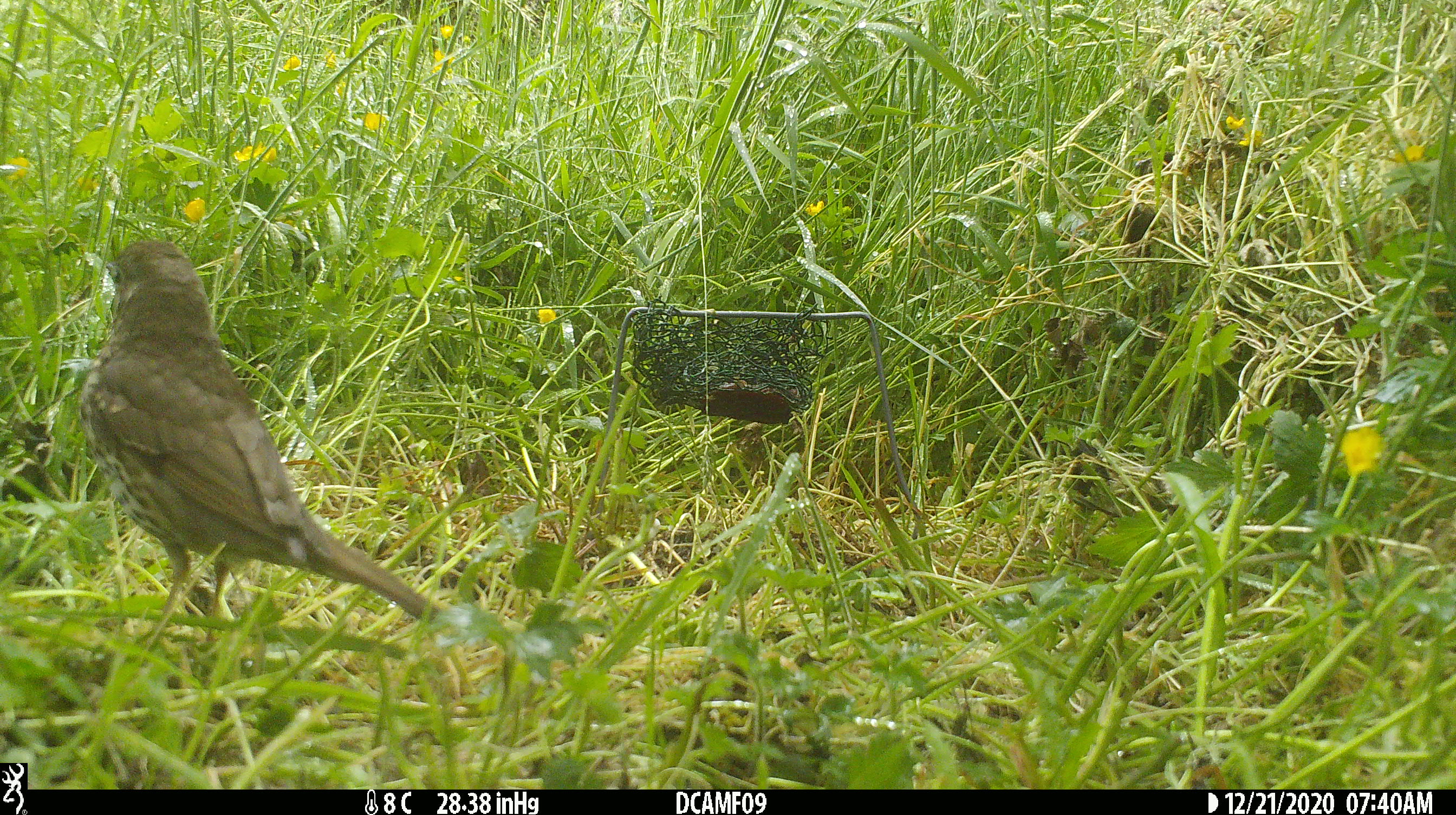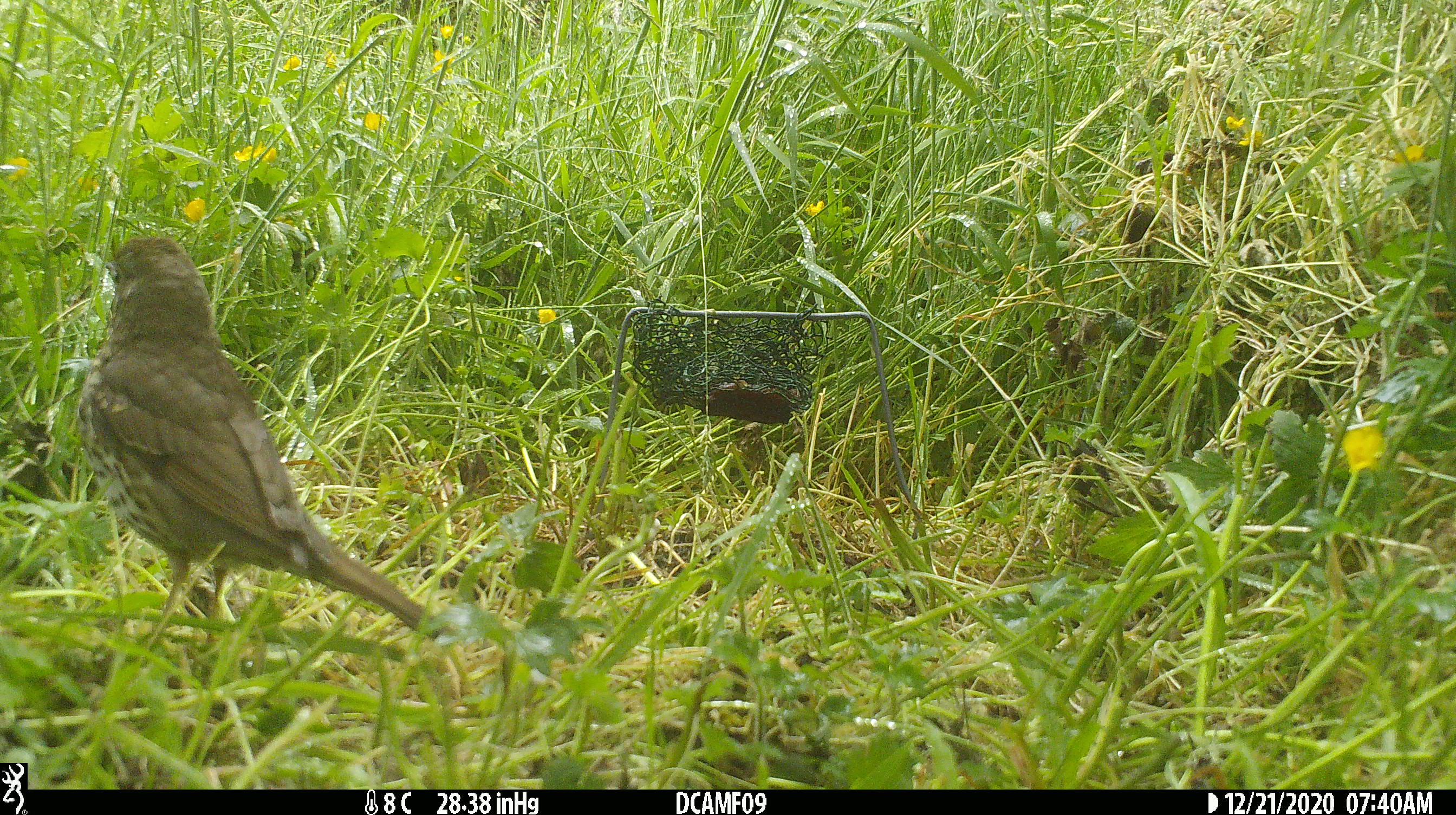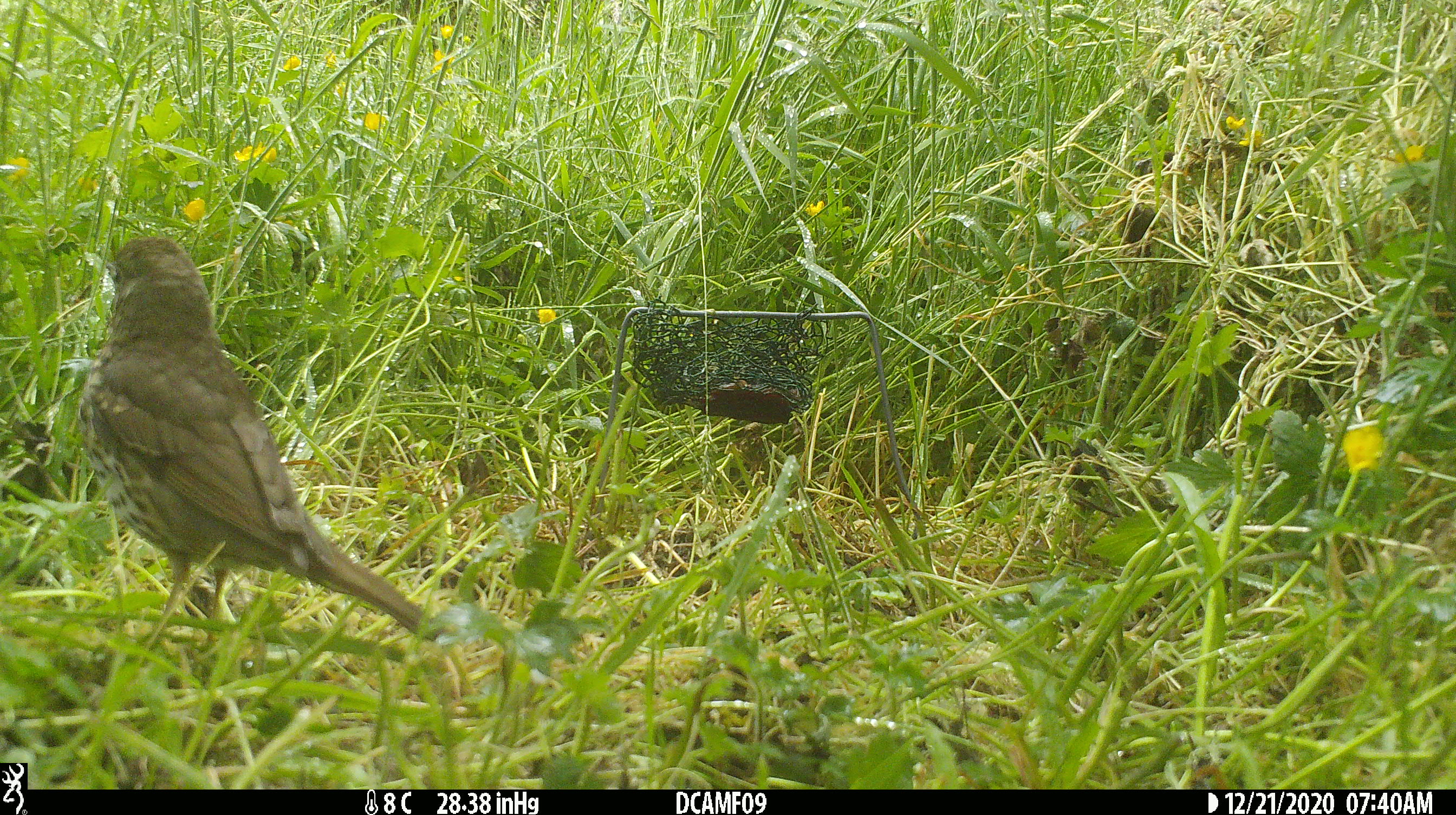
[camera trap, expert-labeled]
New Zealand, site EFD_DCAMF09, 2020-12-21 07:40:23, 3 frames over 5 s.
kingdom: Animalia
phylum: Chordata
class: Aves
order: Passeriformes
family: Turdidae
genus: Turdus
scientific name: Turdus philomelos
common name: song thrush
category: thrush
Thrush (song thrush) (Turdus philomelos).